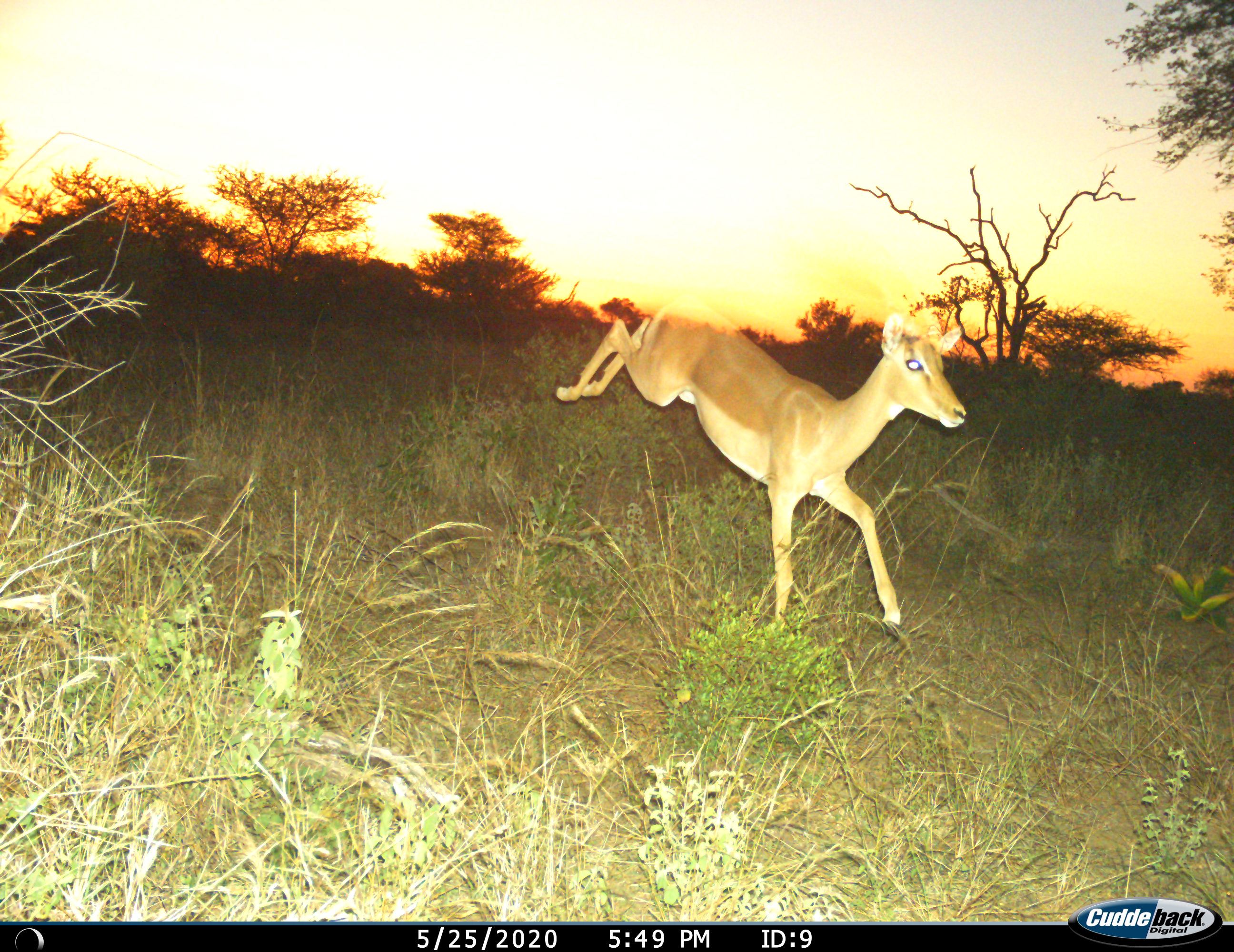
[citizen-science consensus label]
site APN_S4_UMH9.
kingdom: Animalia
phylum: Chordata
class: Mammalia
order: Artiodactyla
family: Bovidae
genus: Aepyceros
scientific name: Aepyceros melampus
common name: impala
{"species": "impala (Aepyceros melampus)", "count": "1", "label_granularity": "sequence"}